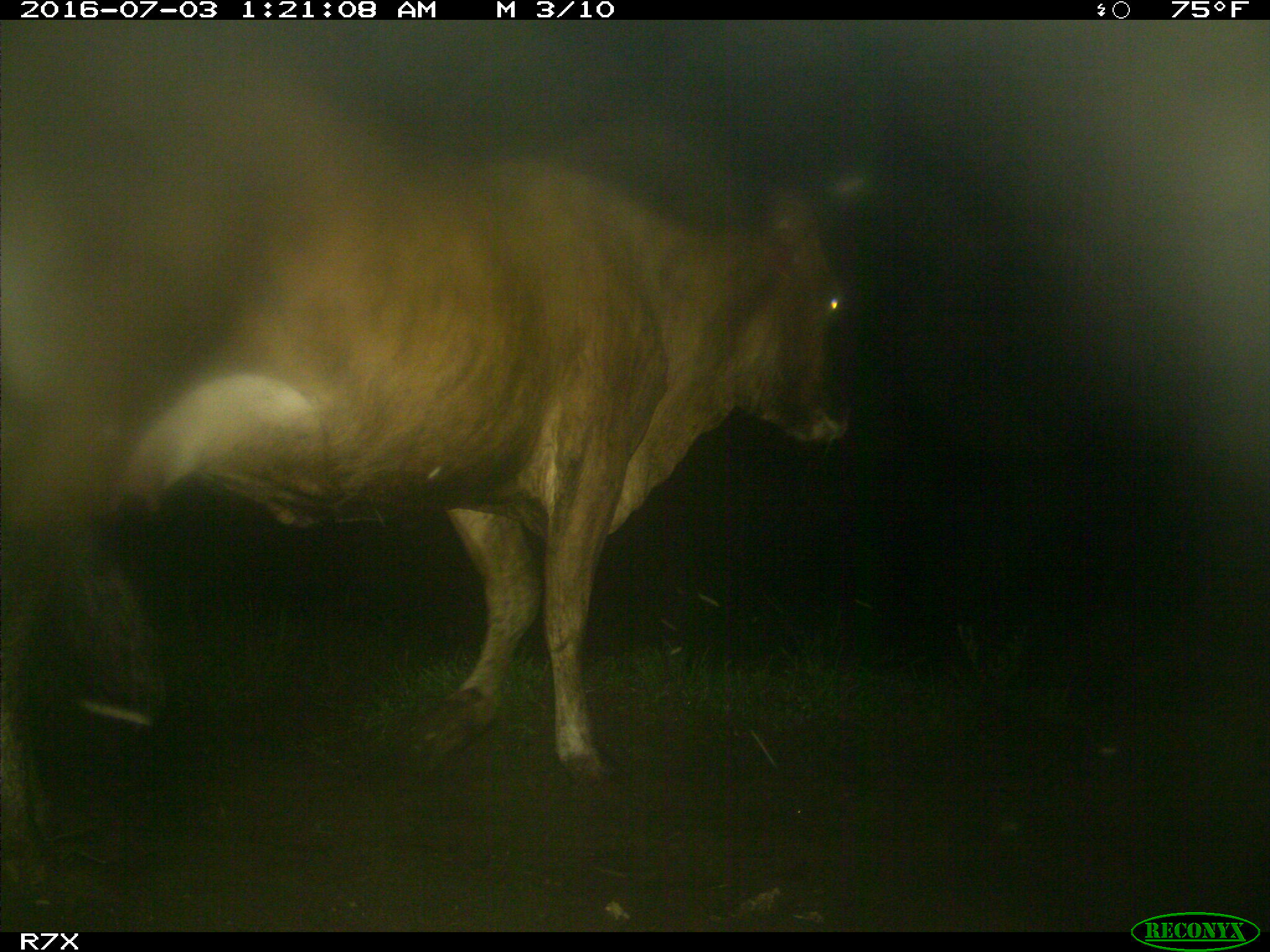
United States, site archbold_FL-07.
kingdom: Animalia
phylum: Chordata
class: Mammalia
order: Artiodactyla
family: Bovidae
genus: Bos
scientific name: Bos taurus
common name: domestic cow